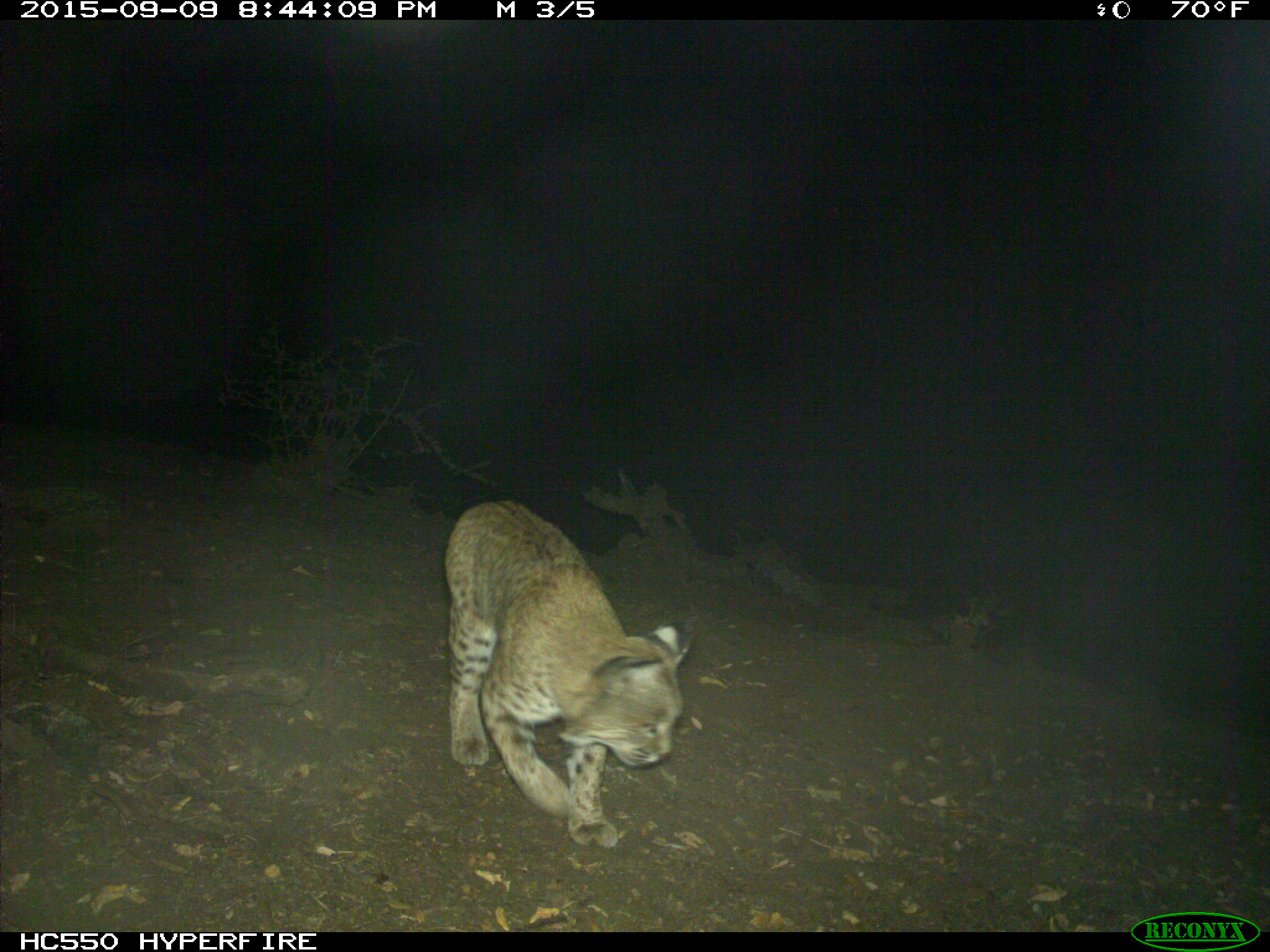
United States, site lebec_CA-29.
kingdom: Animalia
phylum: Chordata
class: Mammalia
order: Carnivora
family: Felidae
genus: Lynx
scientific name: Lynx rufus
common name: bobcat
Lynx rufus (bobcat).